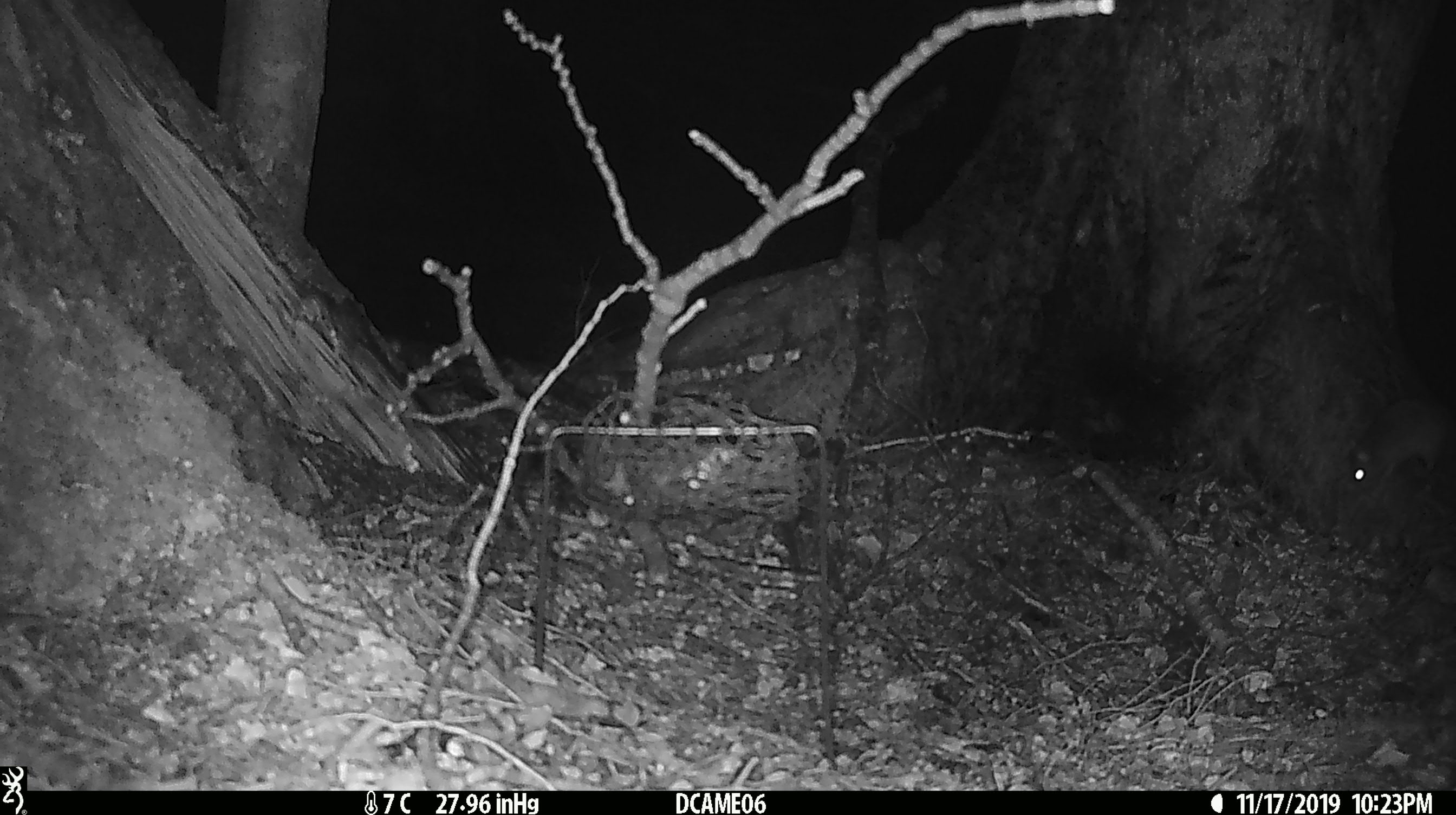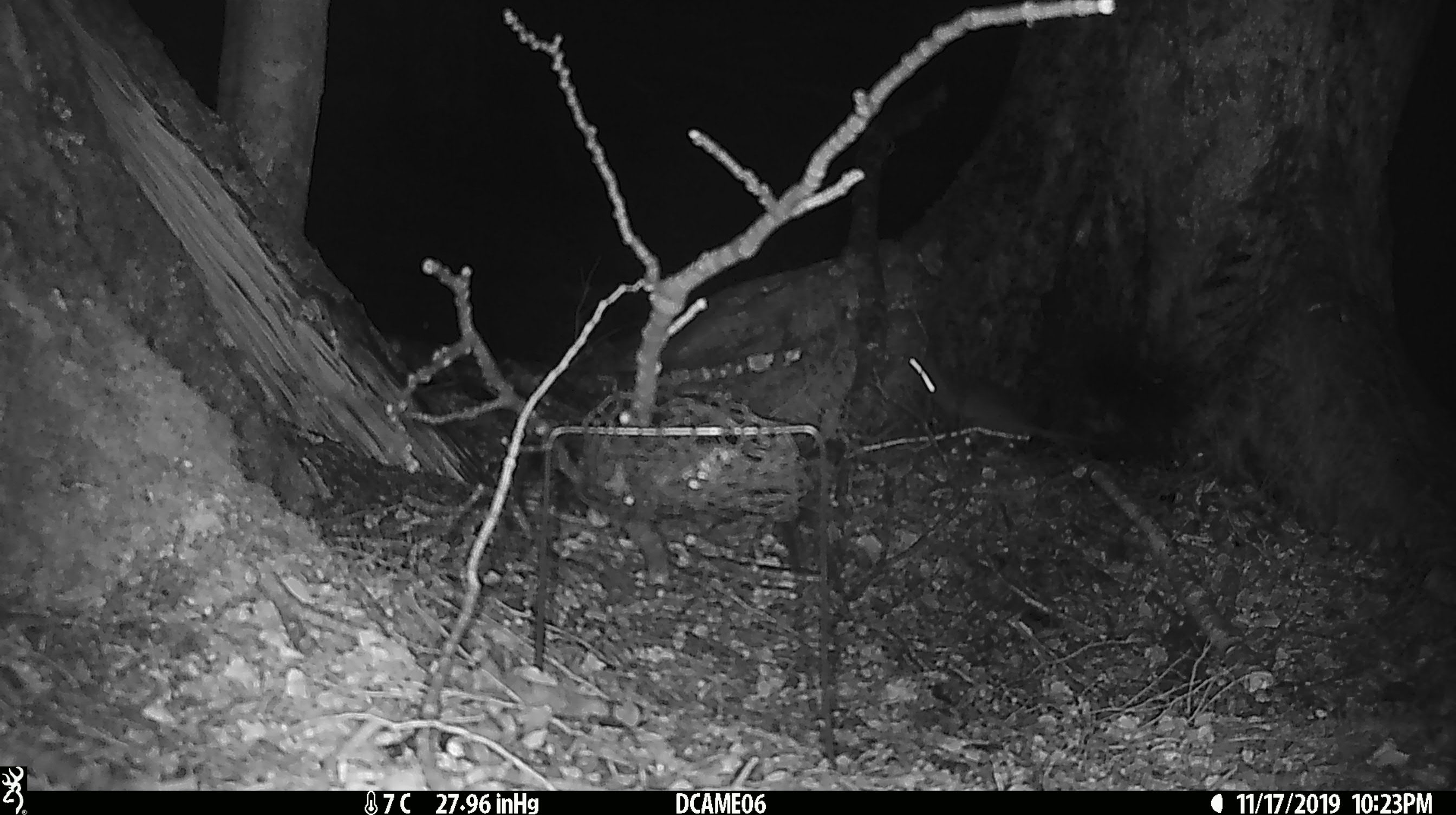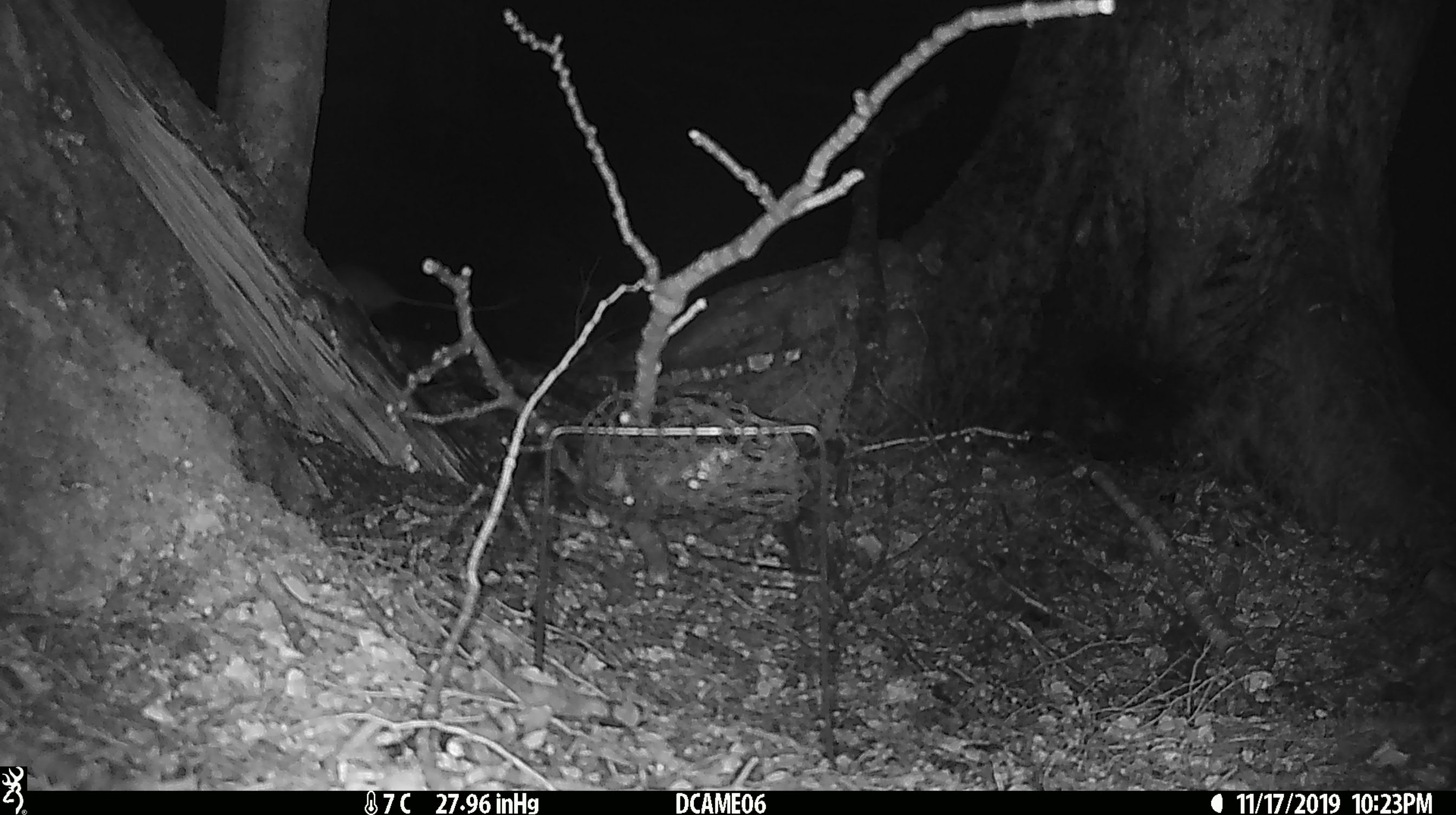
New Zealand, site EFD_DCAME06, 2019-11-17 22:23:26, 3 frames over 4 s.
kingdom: Animalia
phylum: Chordata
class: Mammalia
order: Rodentia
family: Muridae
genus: Mus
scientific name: Mus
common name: mouse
Mouse (Mus).